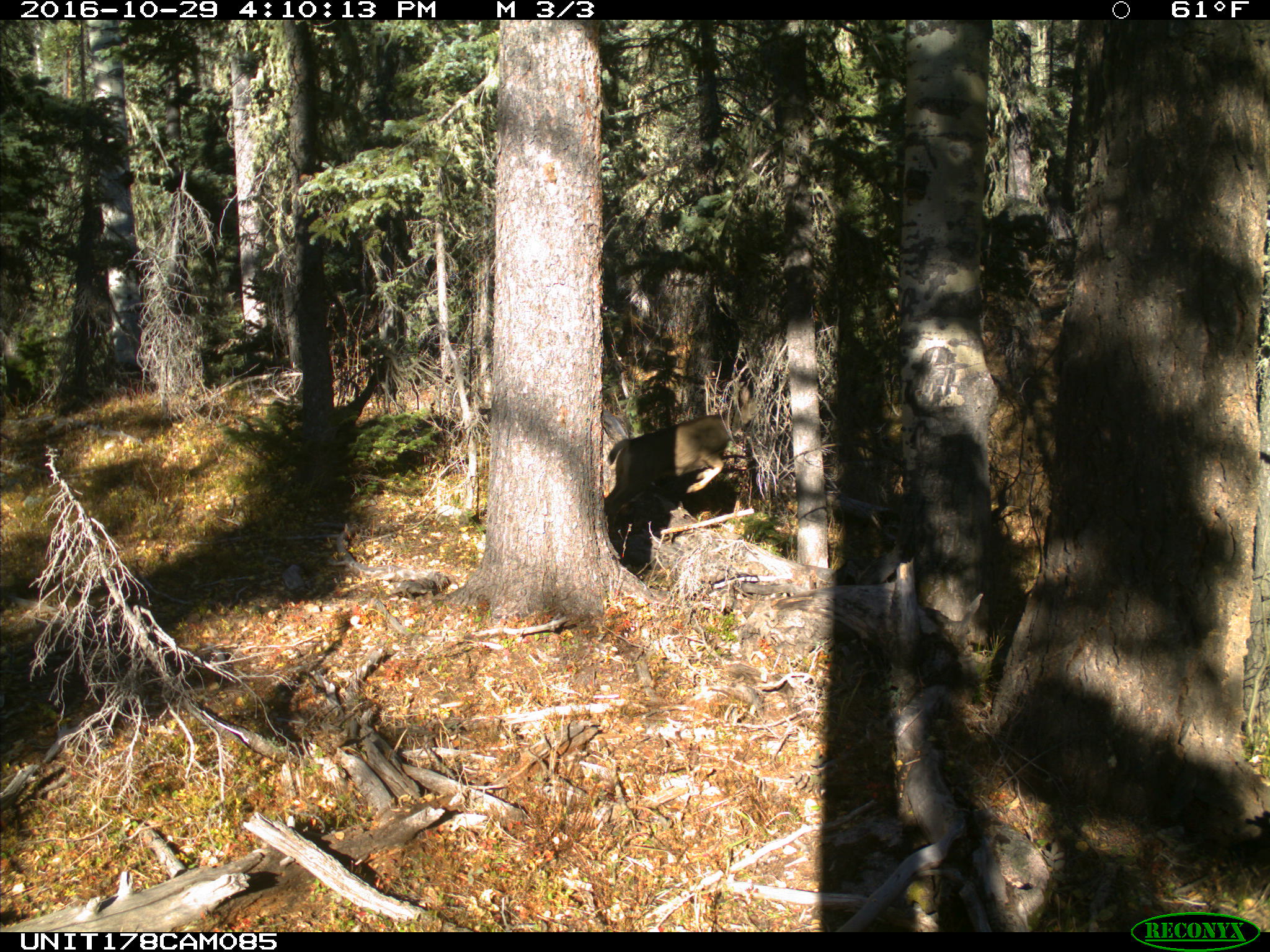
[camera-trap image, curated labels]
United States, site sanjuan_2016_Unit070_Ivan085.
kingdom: Animalia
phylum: Chordata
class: Mammalia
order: Artiodactyla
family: Cervidae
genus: Odocoileus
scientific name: Odocoileus hemionus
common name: mule deer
Odocoileus hemionus (mule deer).